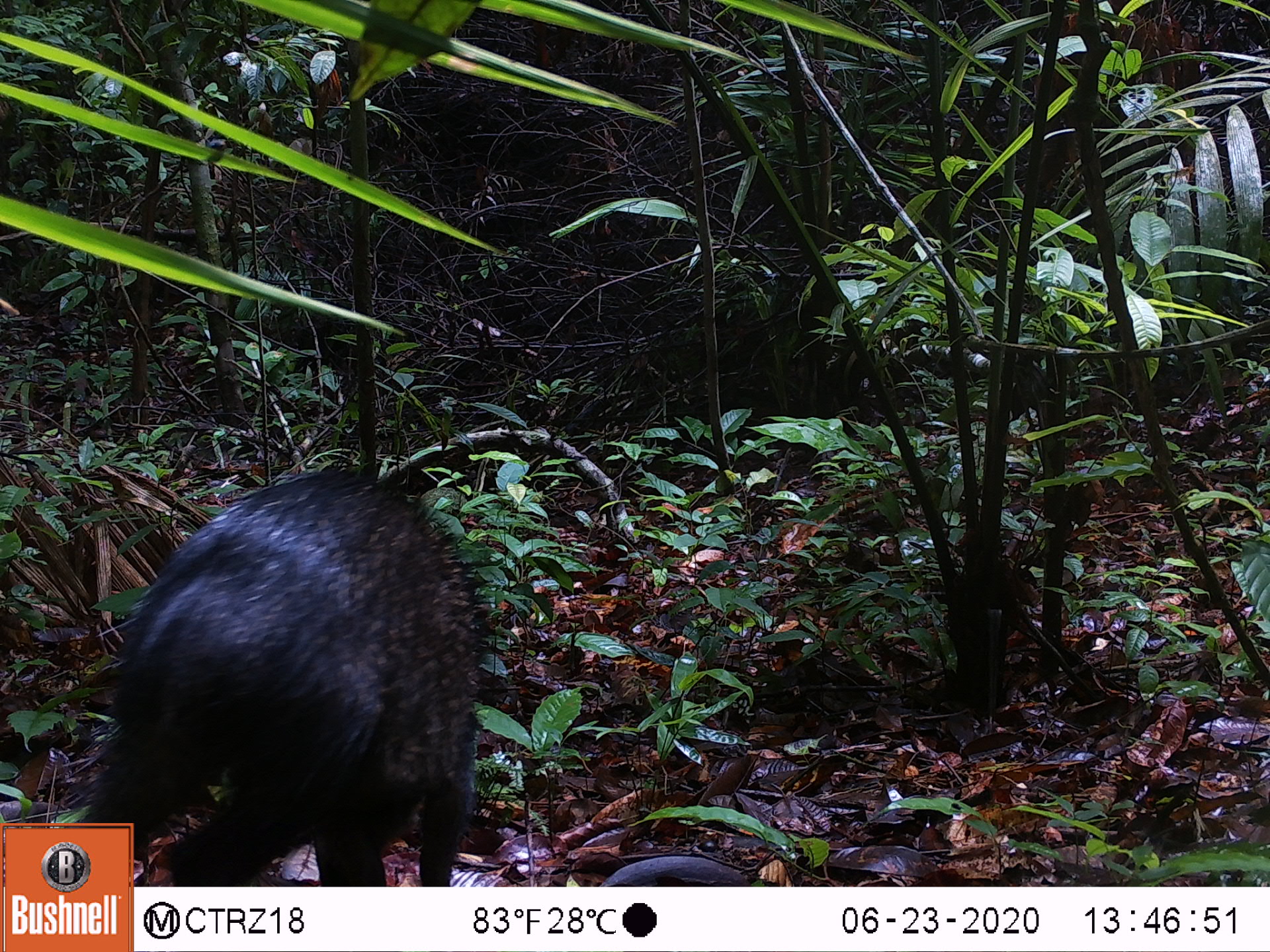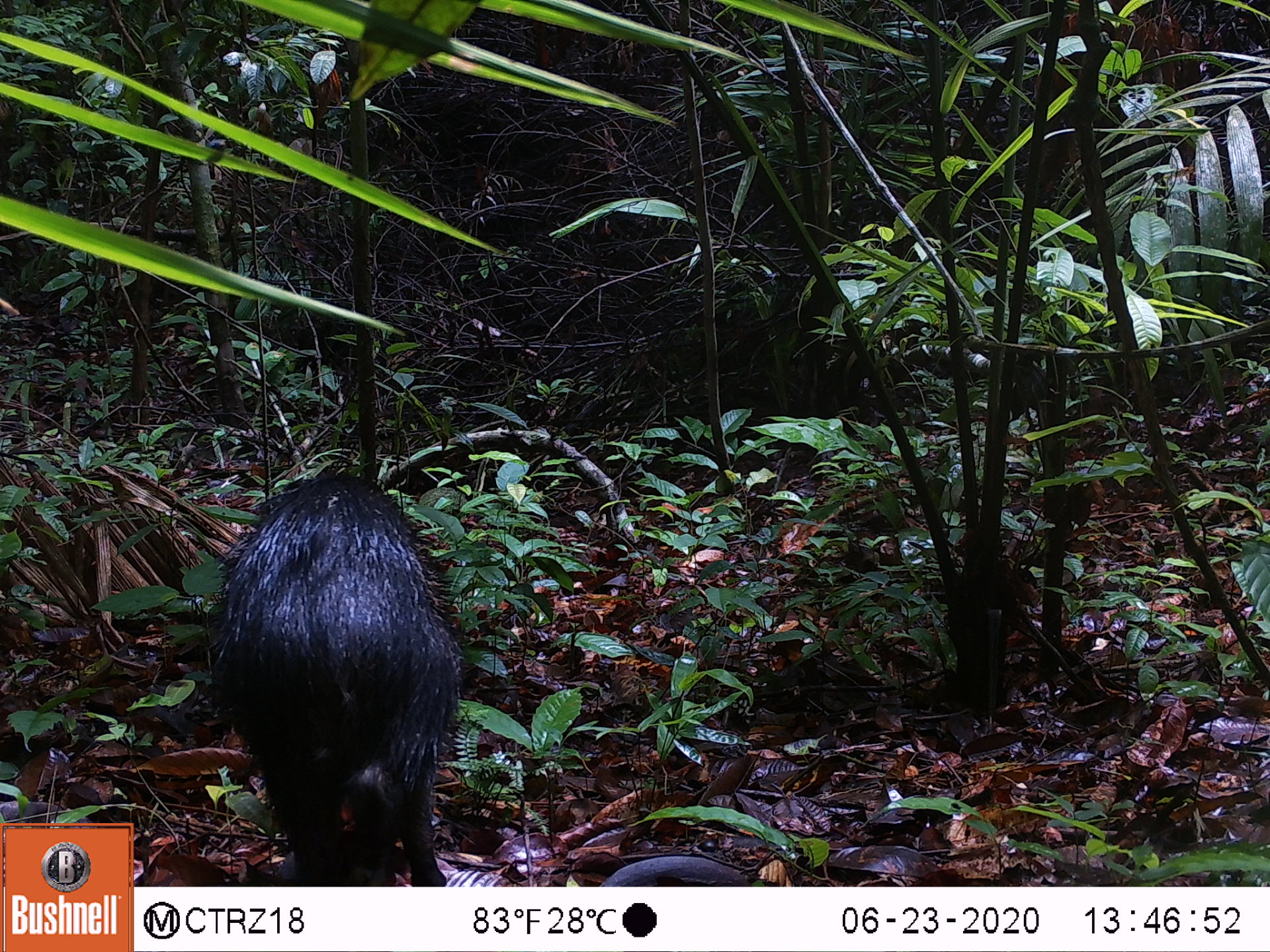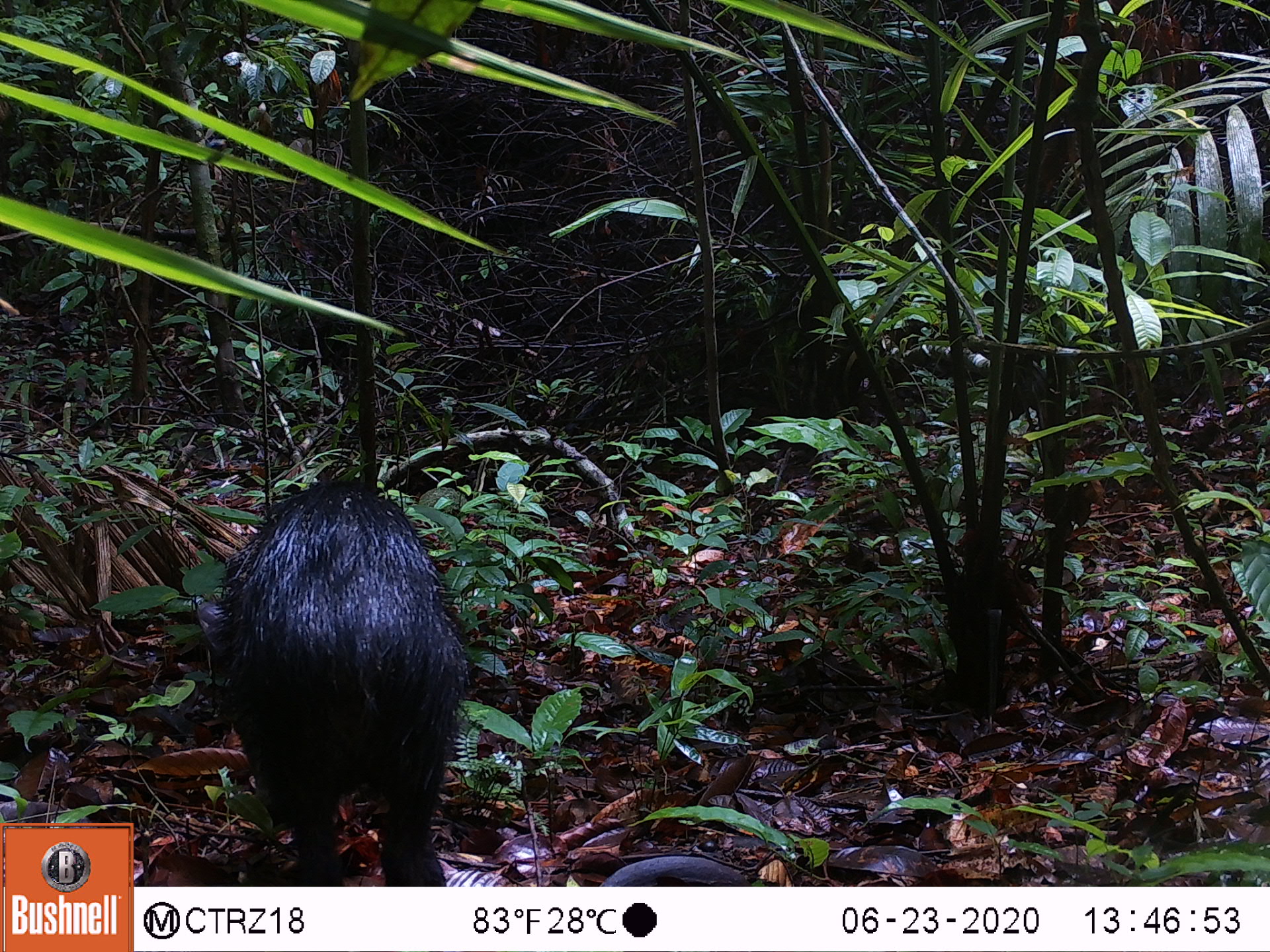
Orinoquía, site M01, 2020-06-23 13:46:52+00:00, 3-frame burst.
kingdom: Animalia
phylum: Chordata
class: Mammalia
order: Artiodactyla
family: Tayassuidae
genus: Pecari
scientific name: Pecari tajacu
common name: collared peccary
Collared peccary (Pecari tajacu).